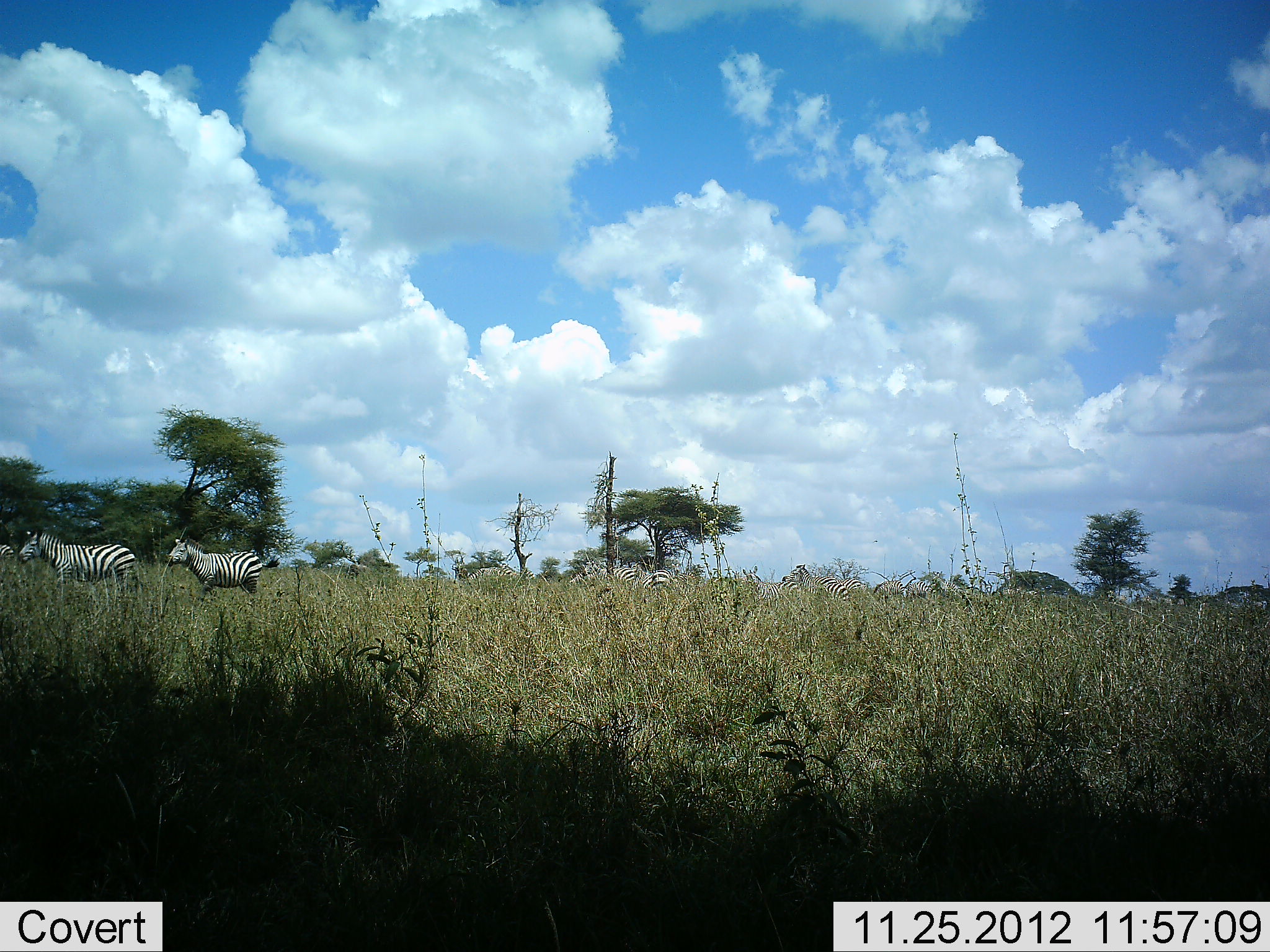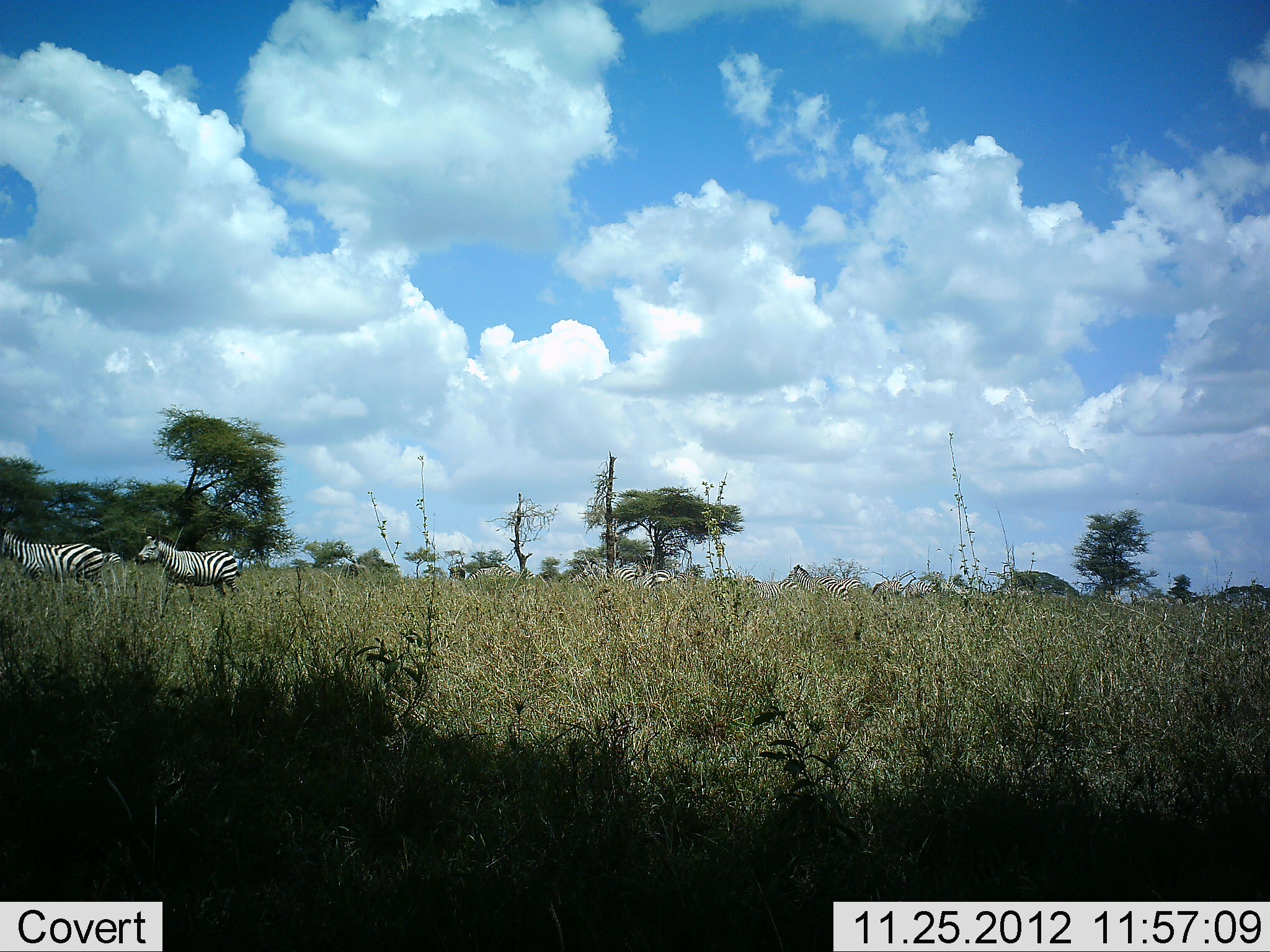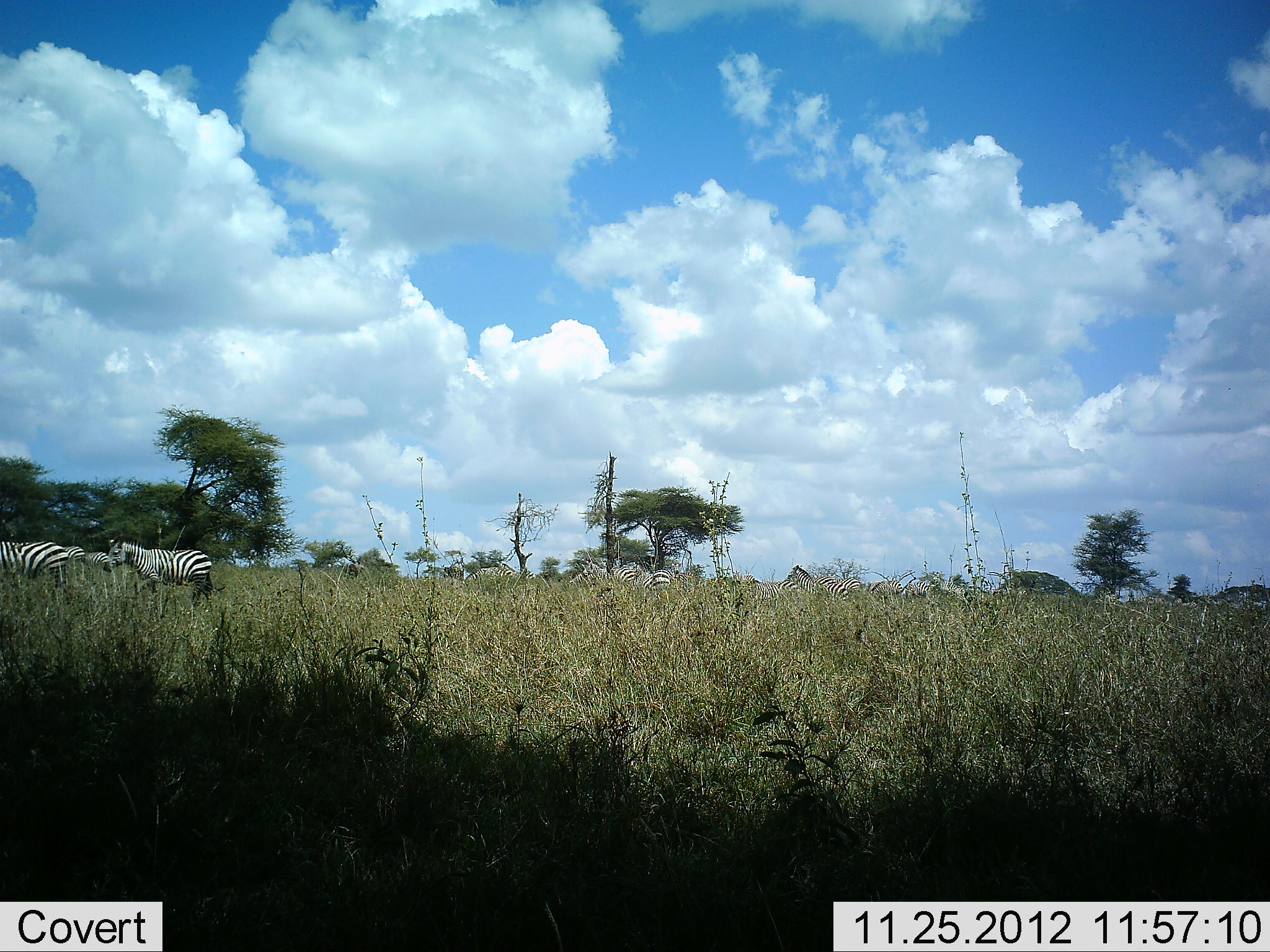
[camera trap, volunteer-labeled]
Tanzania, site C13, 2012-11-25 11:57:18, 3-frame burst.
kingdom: Animalia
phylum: Chordata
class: Mammalia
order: Perissodactyla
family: Equidae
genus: Equus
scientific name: Equus quagga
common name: plains zebra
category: zebra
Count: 8.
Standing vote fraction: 91%.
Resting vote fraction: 0%.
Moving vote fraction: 64%.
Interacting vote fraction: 0%.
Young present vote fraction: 0%.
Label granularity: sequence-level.